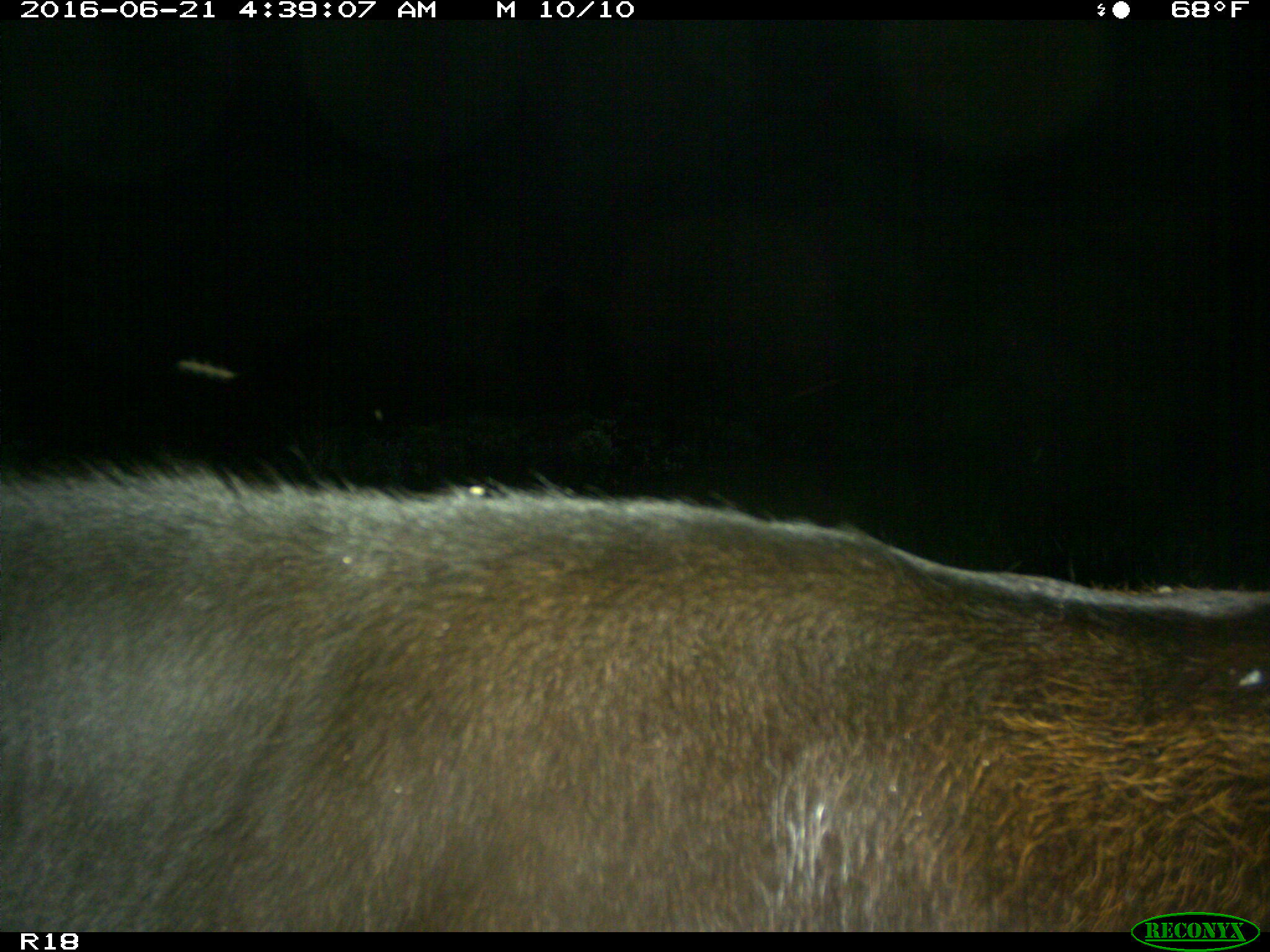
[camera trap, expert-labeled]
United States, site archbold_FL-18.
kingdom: Animalia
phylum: Chordata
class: Mammalia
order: Artiodactyla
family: Bovidae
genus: Bos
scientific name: Bos taurus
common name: domestic cow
Bos taurus (domestic cow).